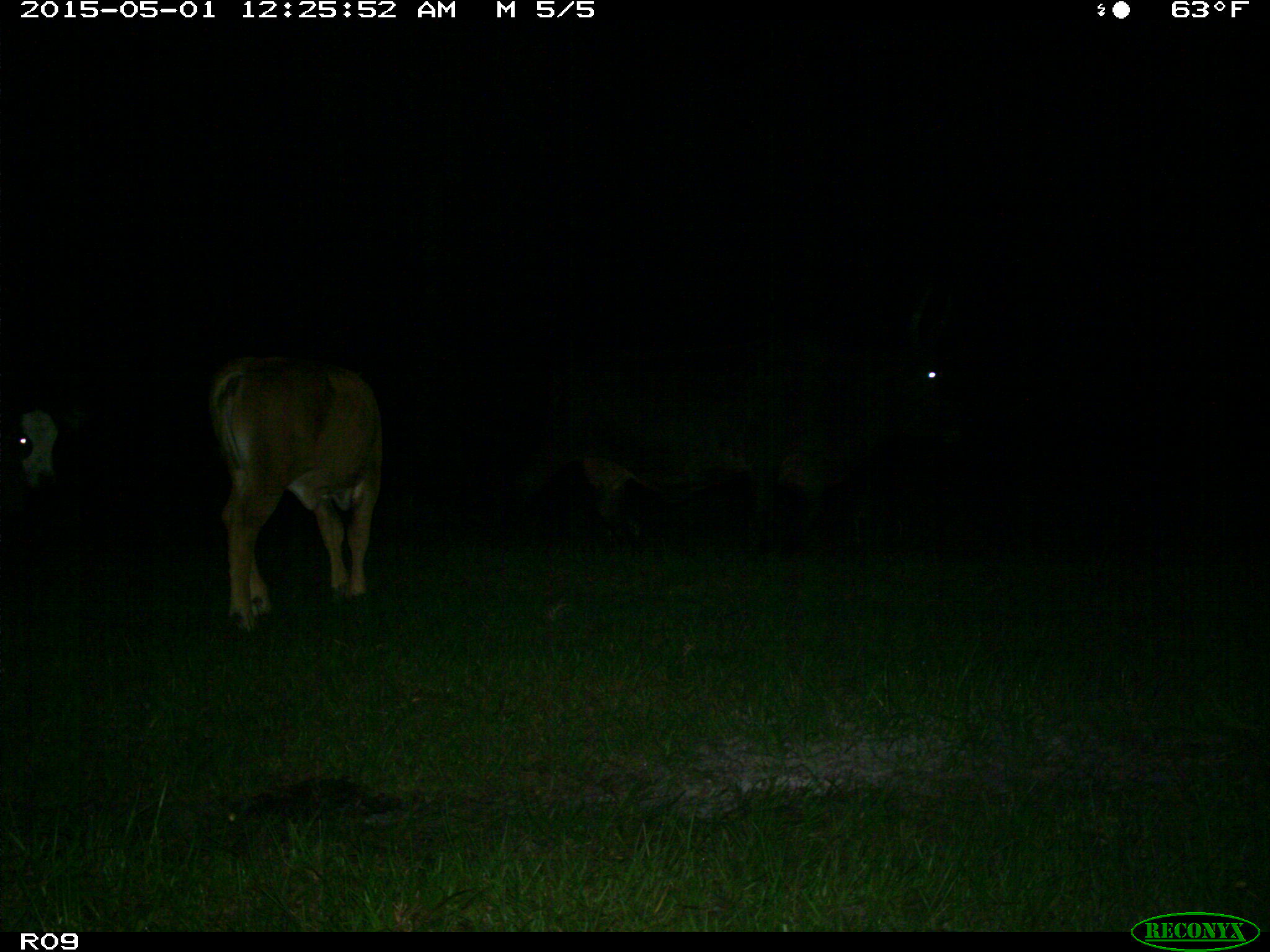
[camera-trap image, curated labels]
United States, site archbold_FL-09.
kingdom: Animalia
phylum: Chordata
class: Mammalia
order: Artiodactyla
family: Bovidae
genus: Bos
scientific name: Bos taurus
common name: domestic cow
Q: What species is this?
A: Bos taurus (domestic cow).